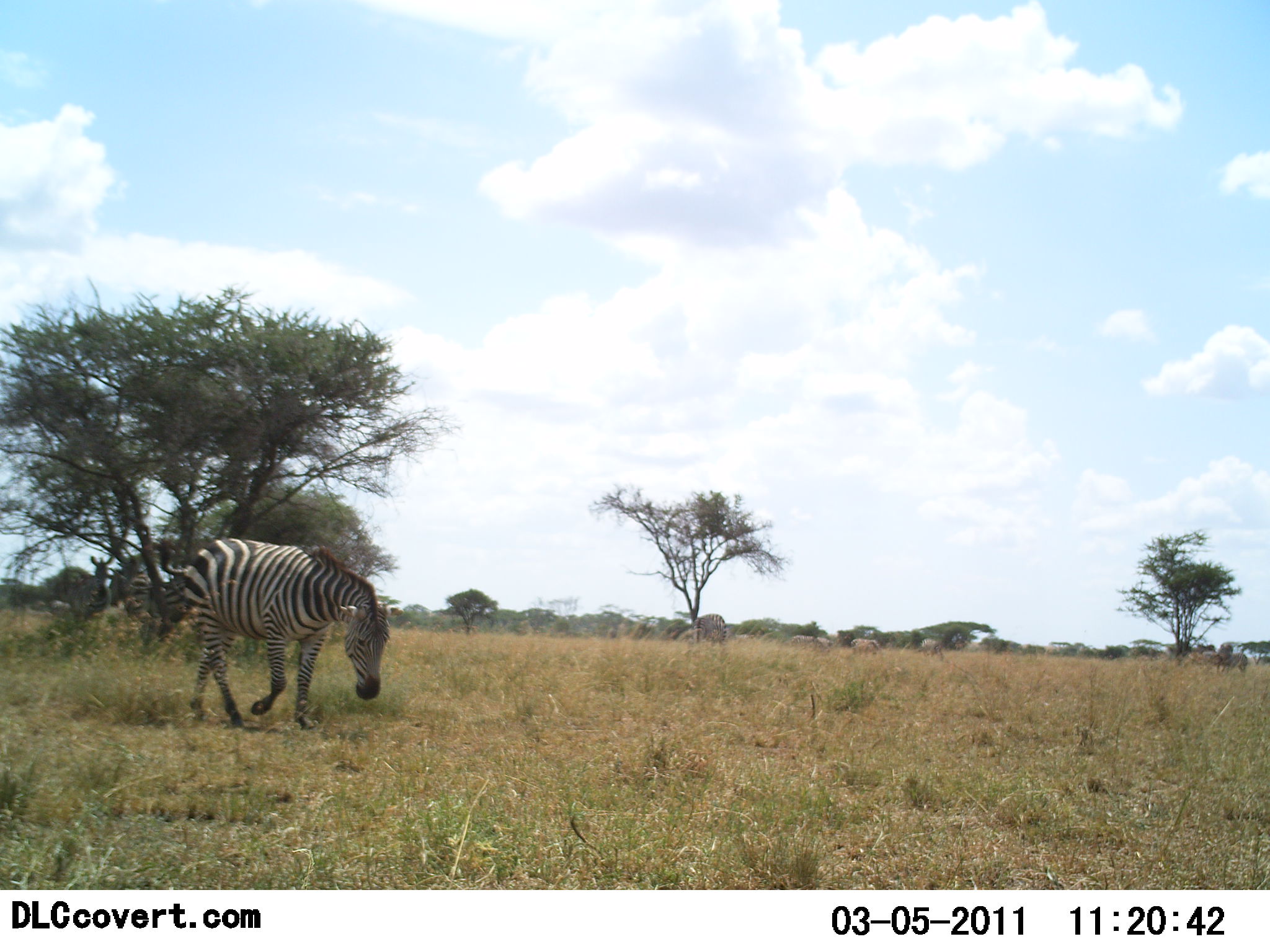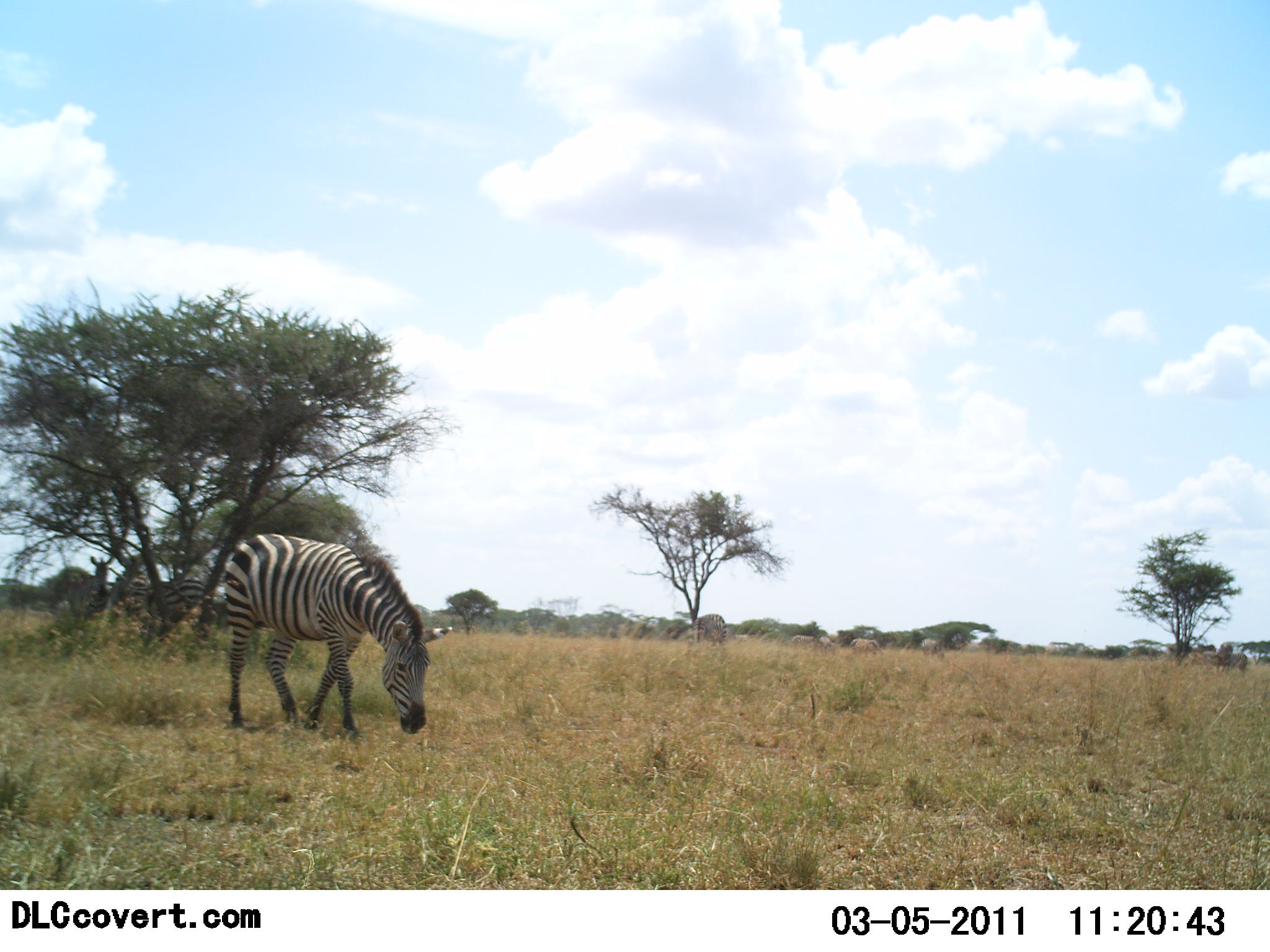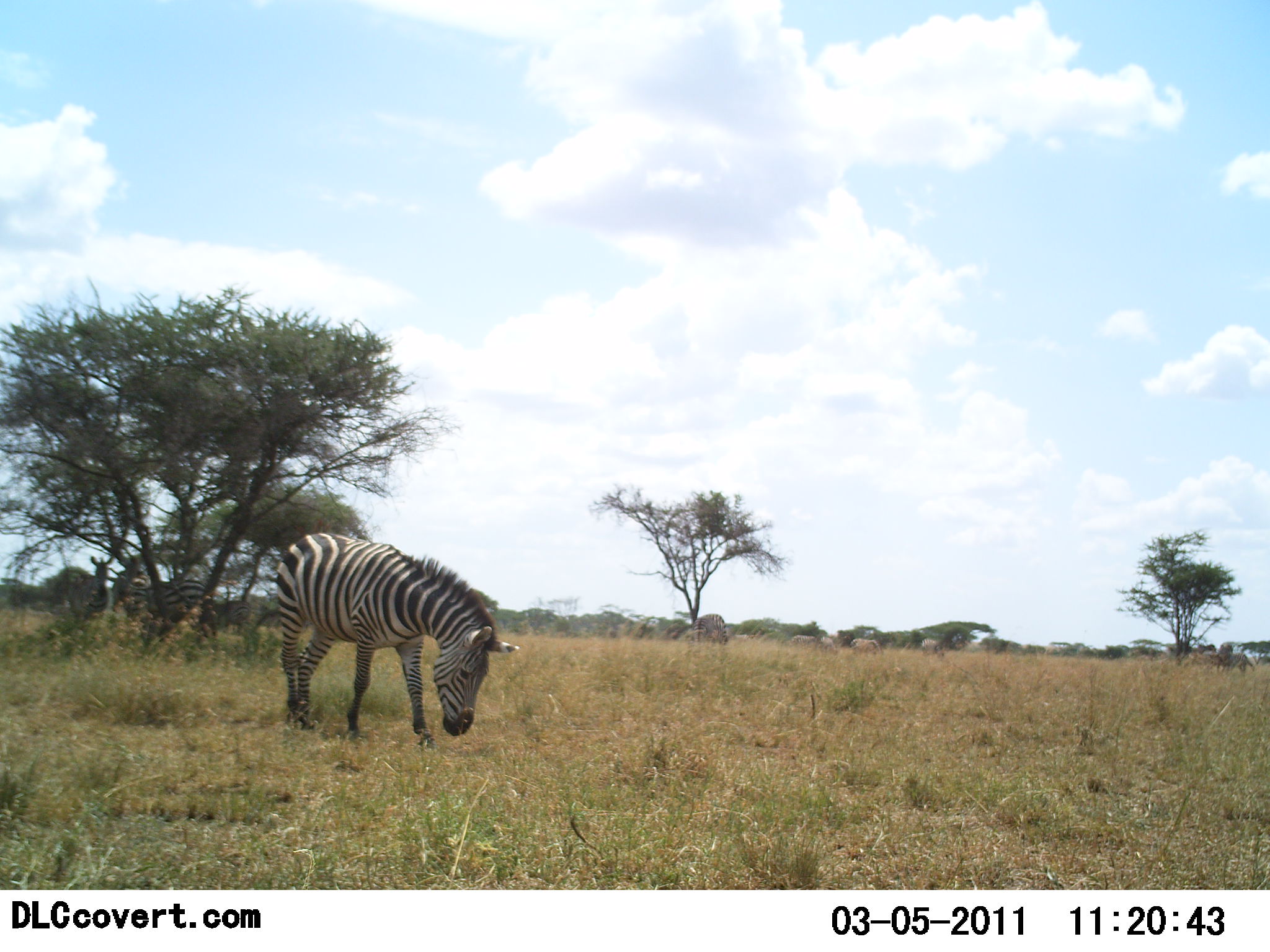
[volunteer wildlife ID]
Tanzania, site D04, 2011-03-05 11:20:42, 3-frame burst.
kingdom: Animalia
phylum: Chordata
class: Mammalia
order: Perissodactyla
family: Equidae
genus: Equus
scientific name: Equus quagga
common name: plains zebra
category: zebra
Zebra (plains zebra) (Equus quagga), count 3. Behavior (volunteer vote fractions): standing 20%, resting 20%, moving 20%, interacting 10%. Young present (vote fraction): 0%. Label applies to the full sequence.